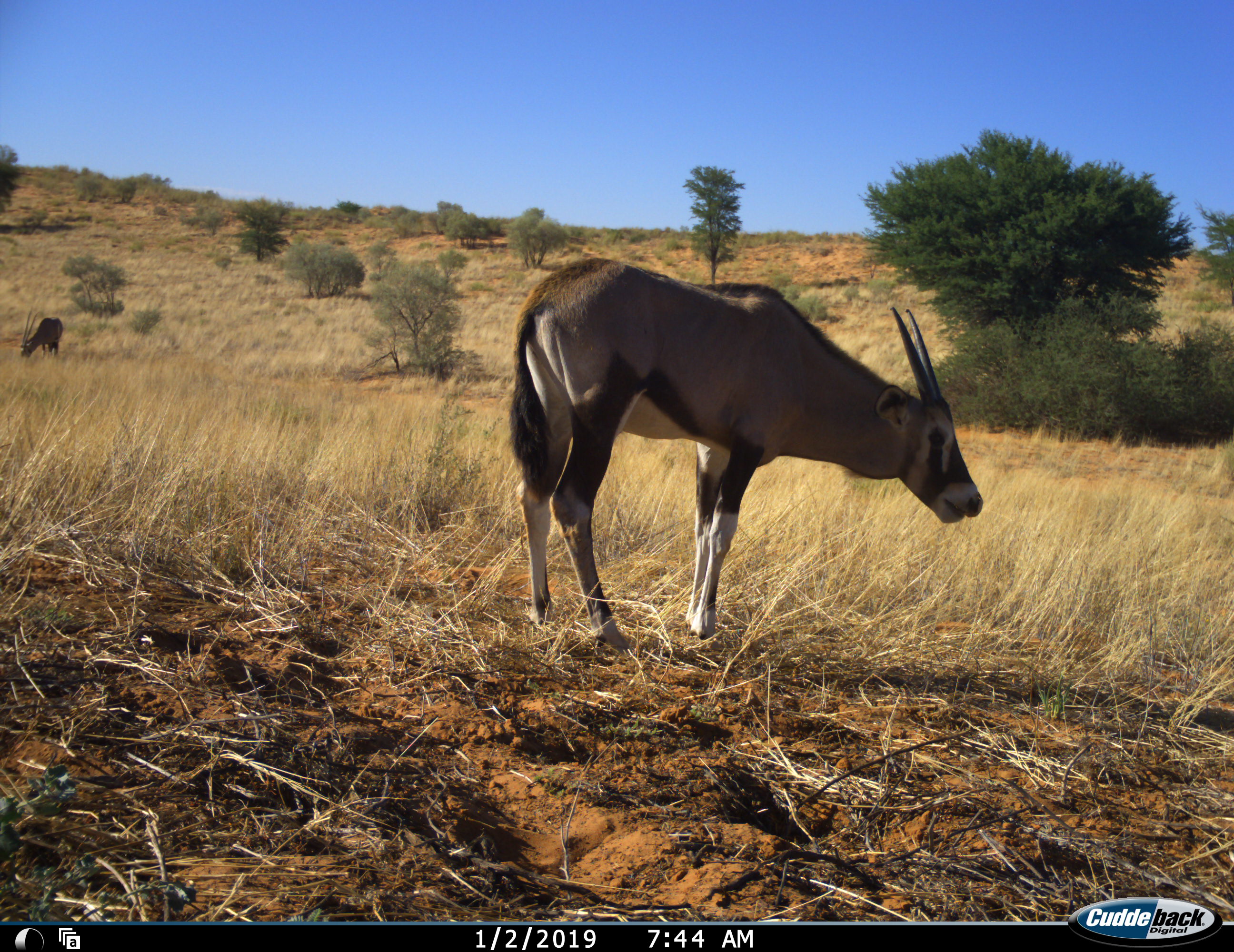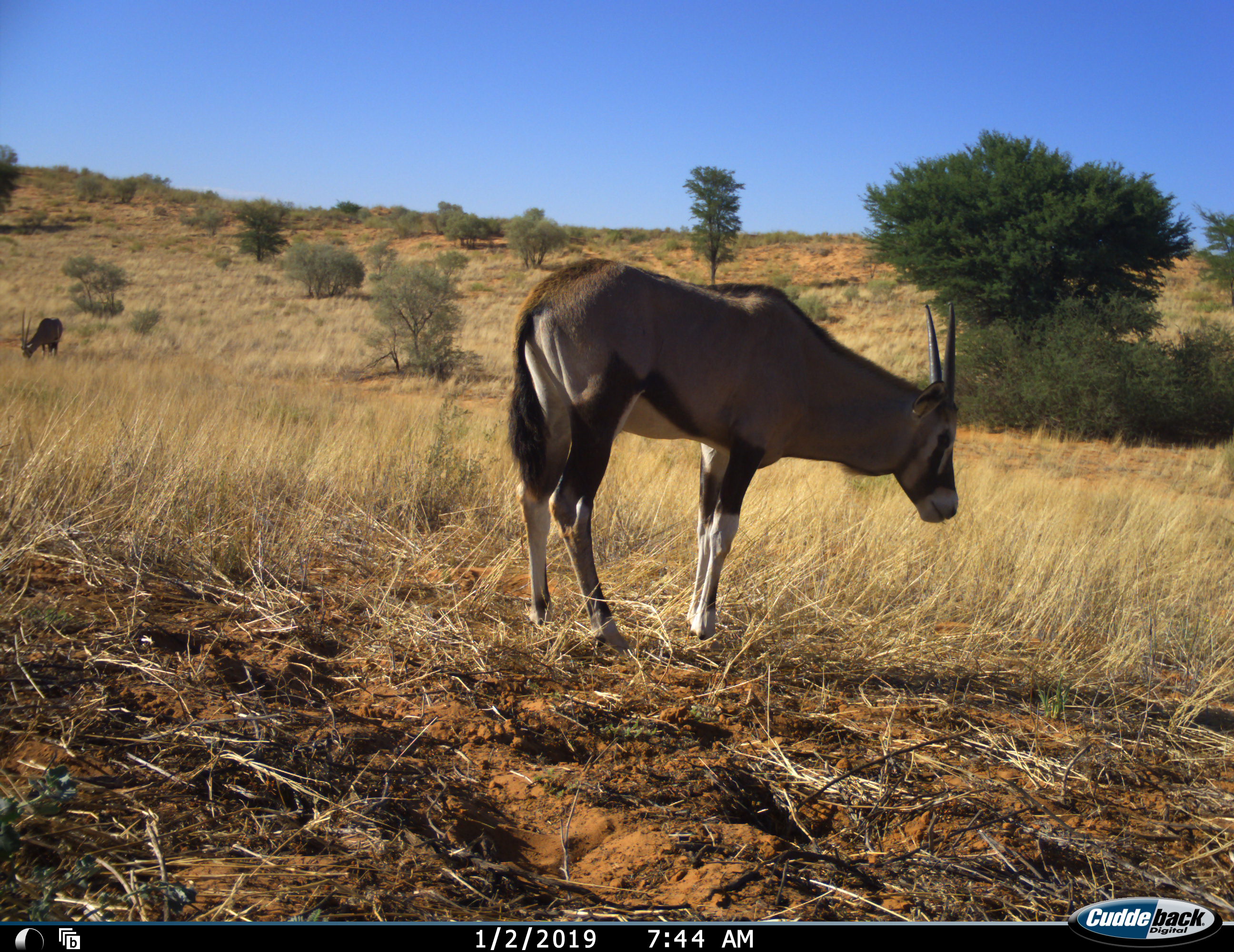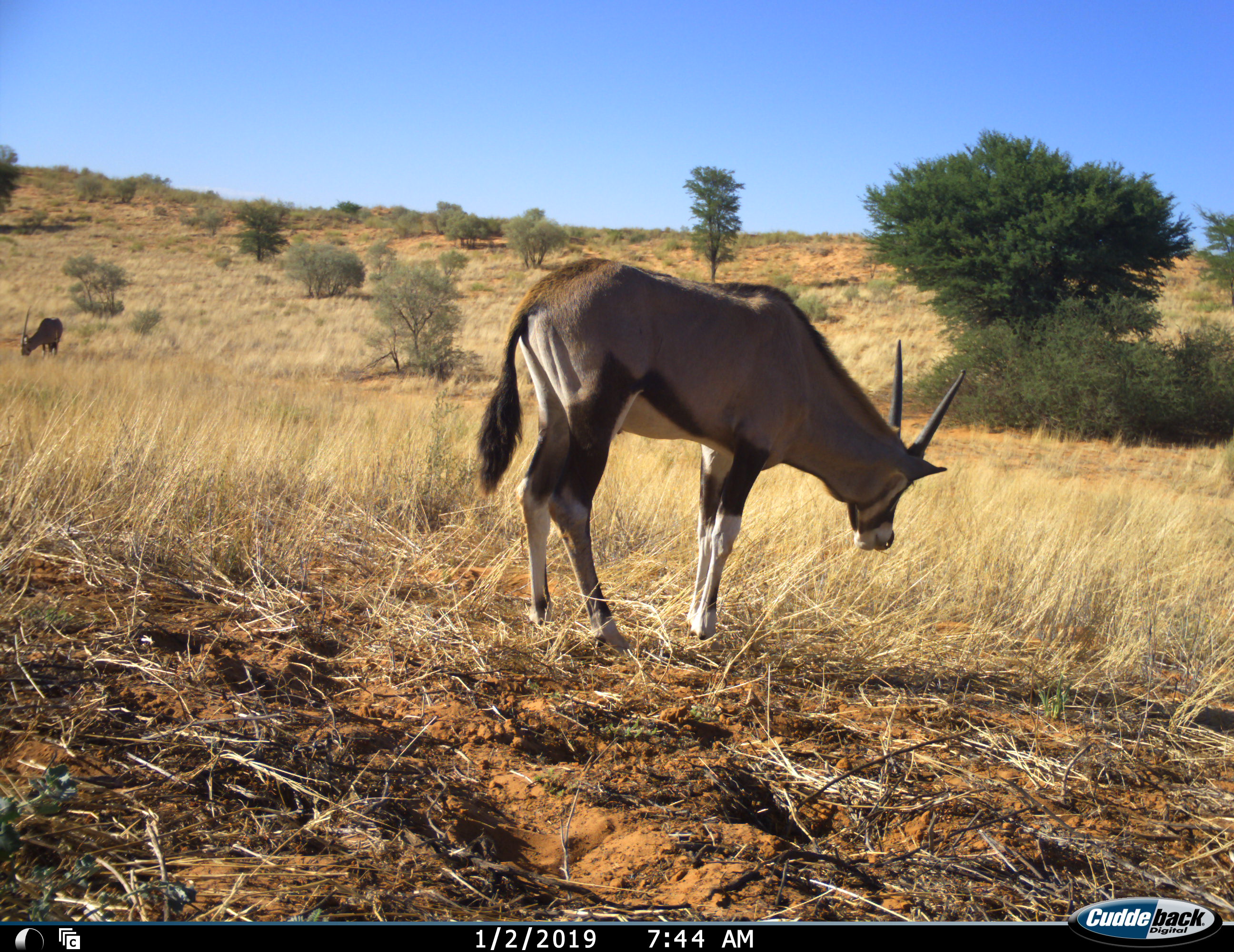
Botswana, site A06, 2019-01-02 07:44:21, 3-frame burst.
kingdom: Animalia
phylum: Chordata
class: Mammalia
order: Artiodactyla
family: Bovidae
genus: Oryx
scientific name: Oryx gazella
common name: gemsbok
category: gemsbokoryx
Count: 2.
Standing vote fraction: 50%.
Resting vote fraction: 0%.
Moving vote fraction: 0%.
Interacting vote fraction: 0%.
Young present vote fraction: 10%.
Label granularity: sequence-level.